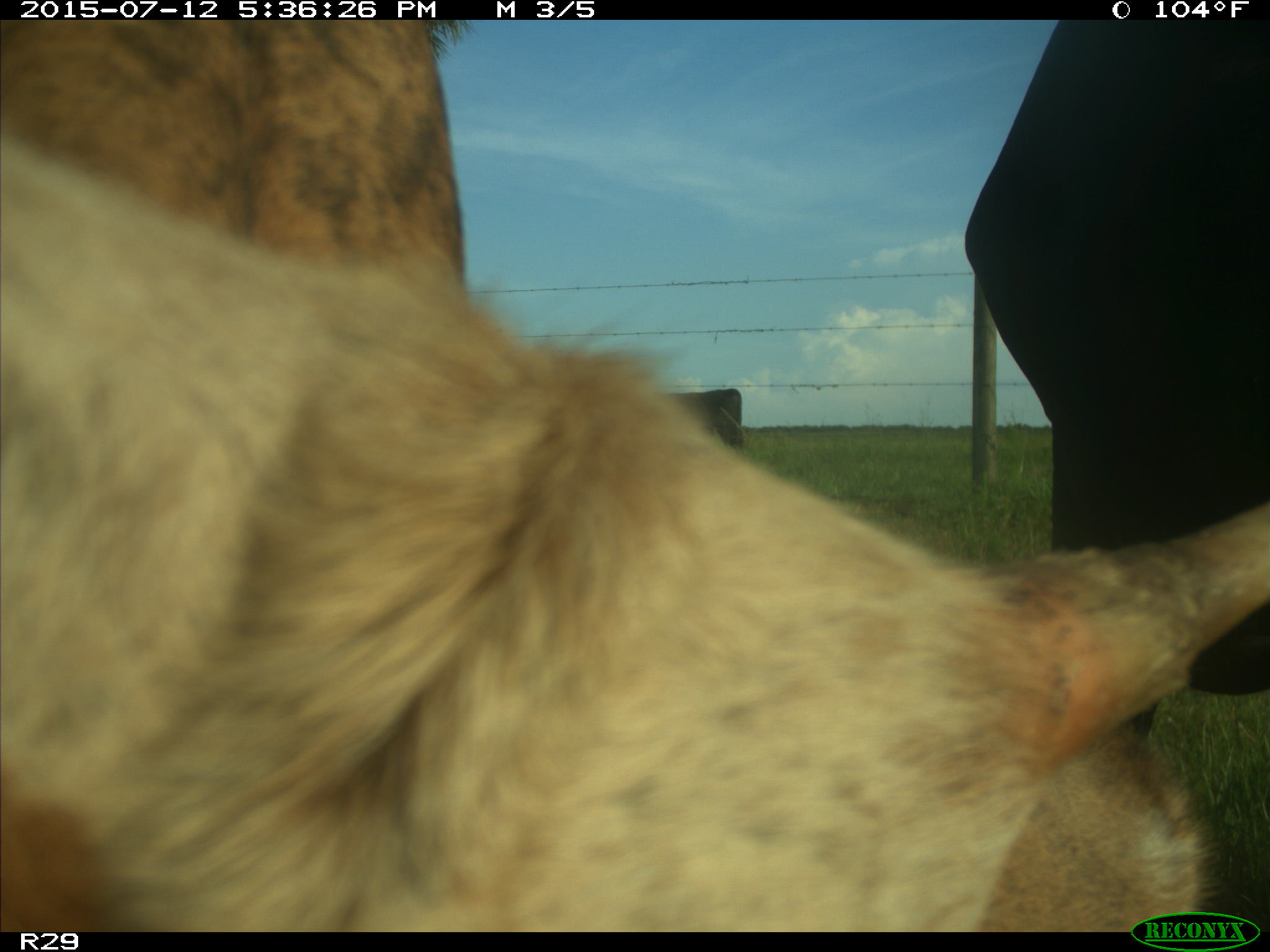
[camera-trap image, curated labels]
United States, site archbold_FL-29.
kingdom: Animalia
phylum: Chordata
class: Mammalia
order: Artiodactyla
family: Bovidae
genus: Bos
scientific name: Bos taurus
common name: domestic cow